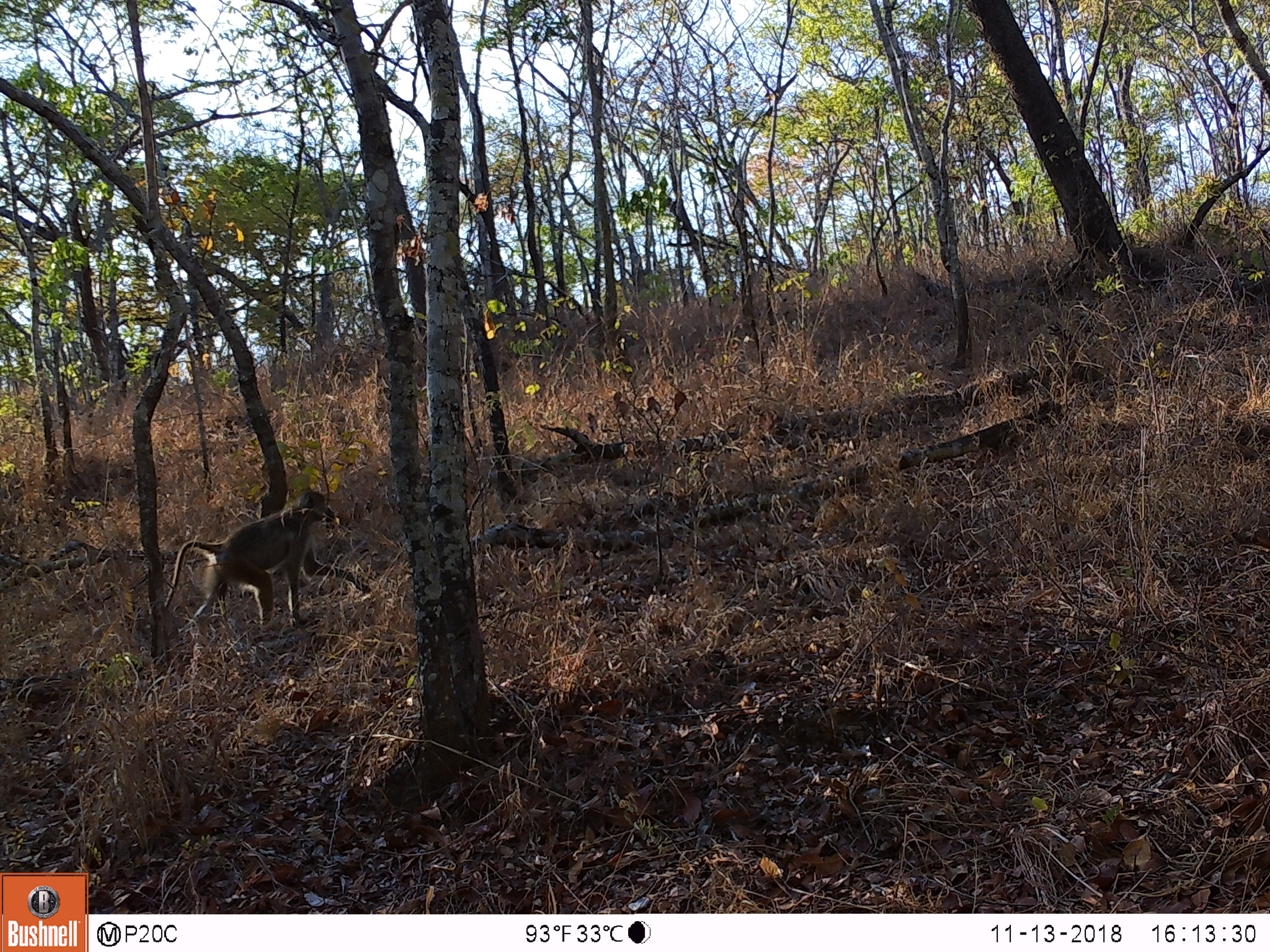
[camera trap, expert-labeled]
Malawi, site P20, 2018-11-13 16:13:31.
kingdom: Animalia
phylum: Chordata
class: Mammalia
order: Primates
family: Cercopithecidae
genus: Papio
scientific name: Papio cynocephalus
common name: yellow baboon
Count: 1.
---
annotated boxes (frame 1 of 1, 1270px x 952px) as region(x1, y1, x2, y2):
yellow baboon: region(161, 484, 375, 647)